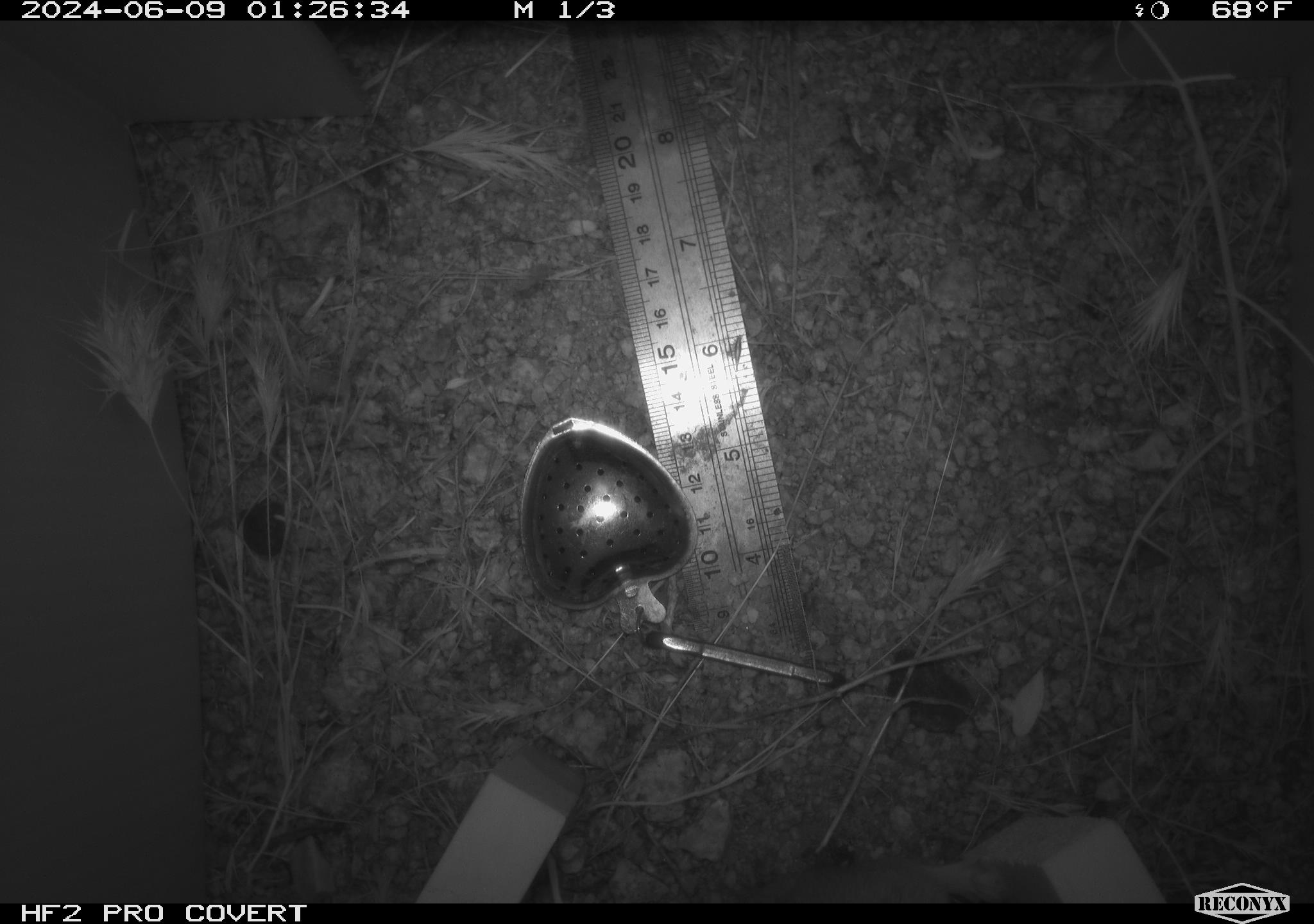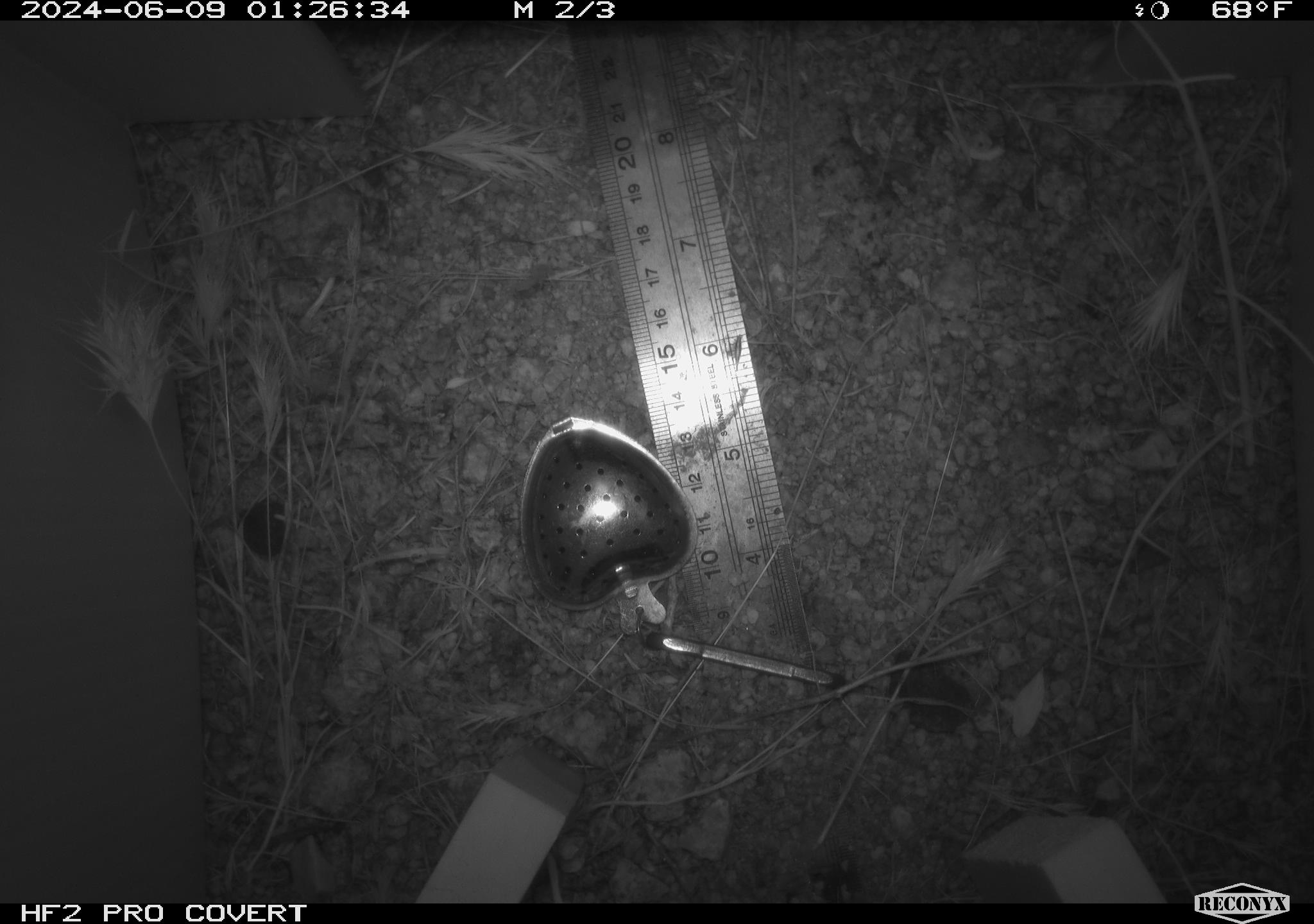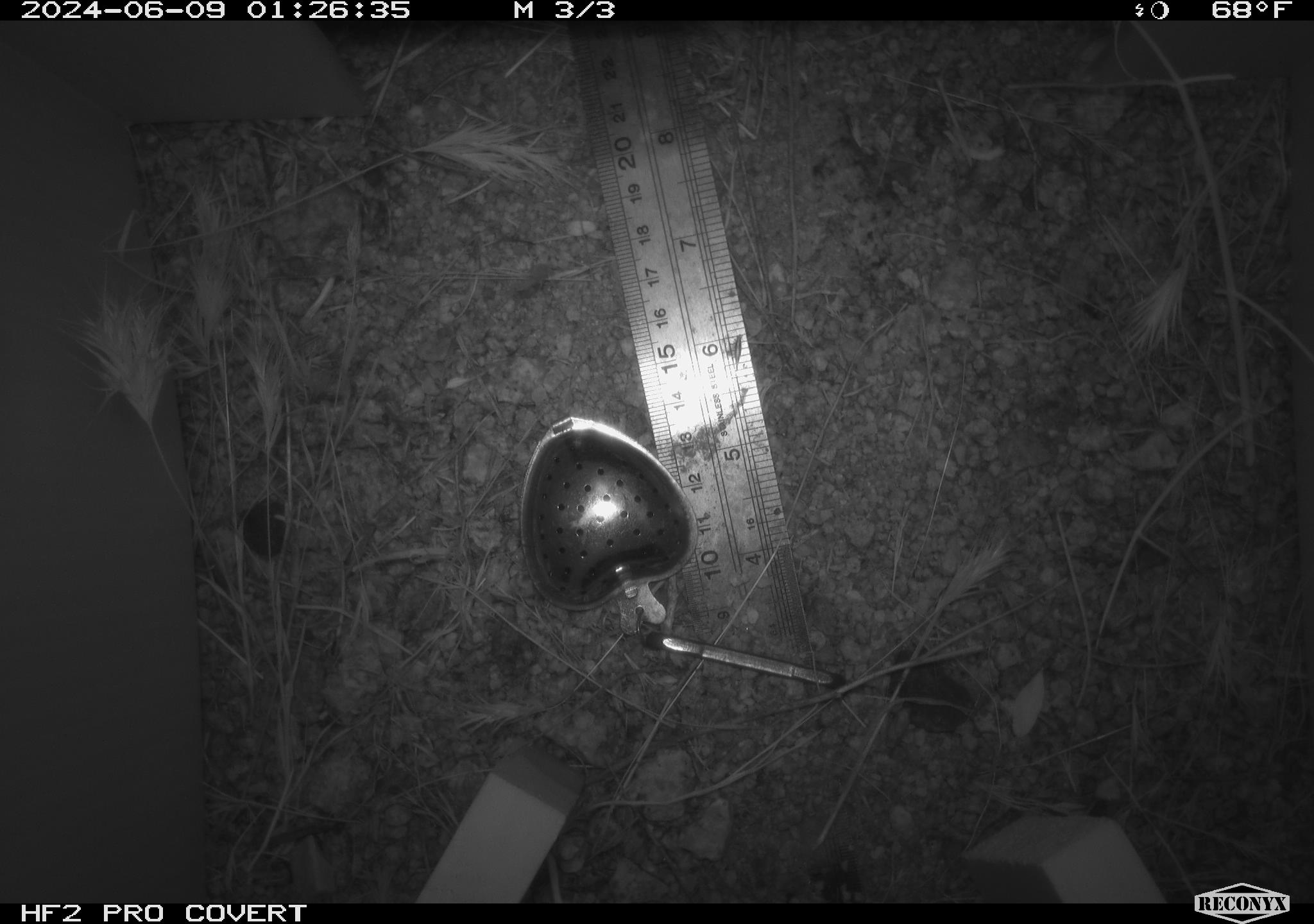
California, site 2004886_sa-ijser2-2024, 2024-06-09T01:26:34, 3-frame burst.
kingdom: Animalia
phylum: Chordata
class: Mammalia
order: Rodentia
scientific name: Rodentia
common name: woodrat or rat or mouse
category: woodrat or rat or mouse species